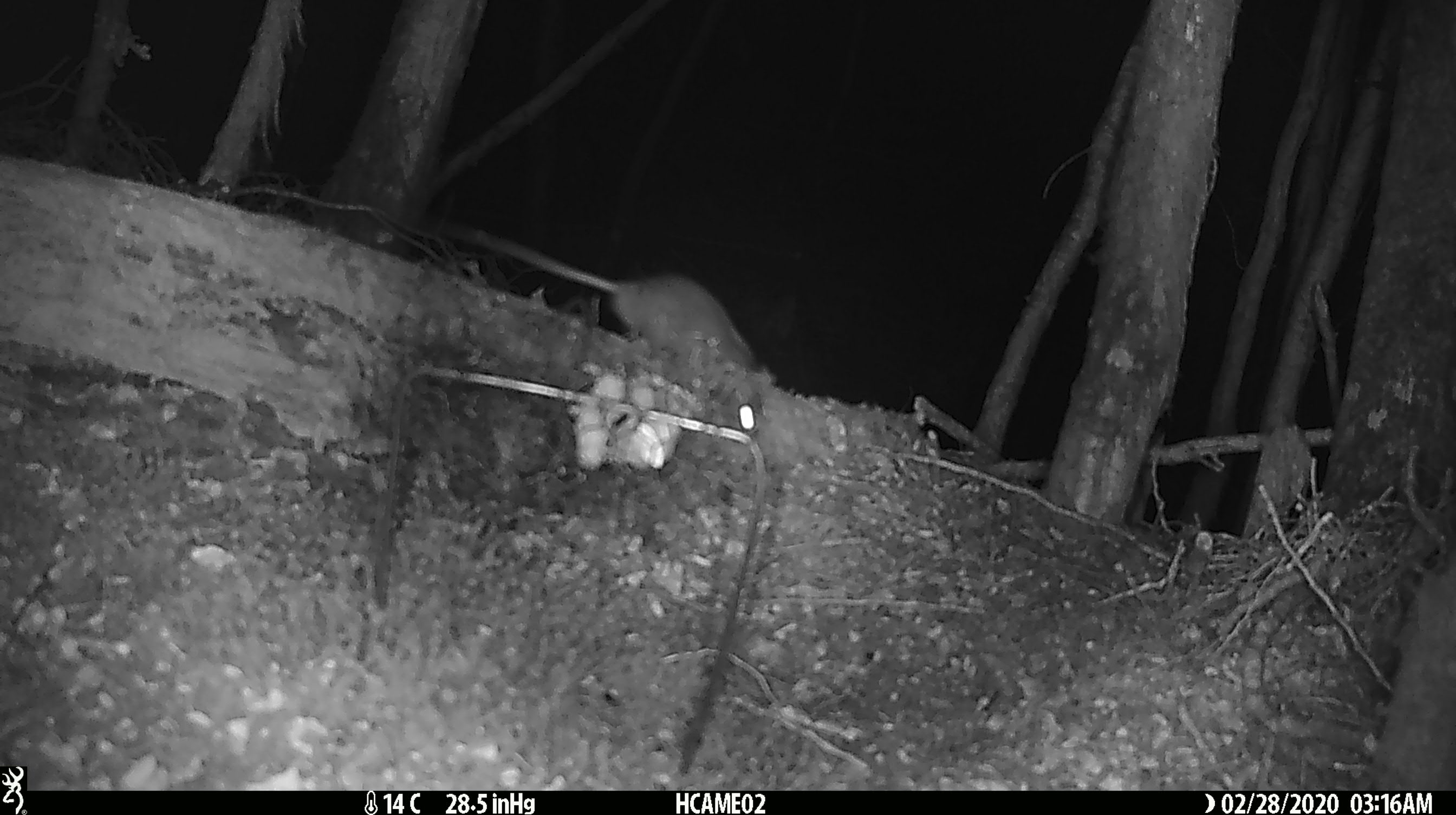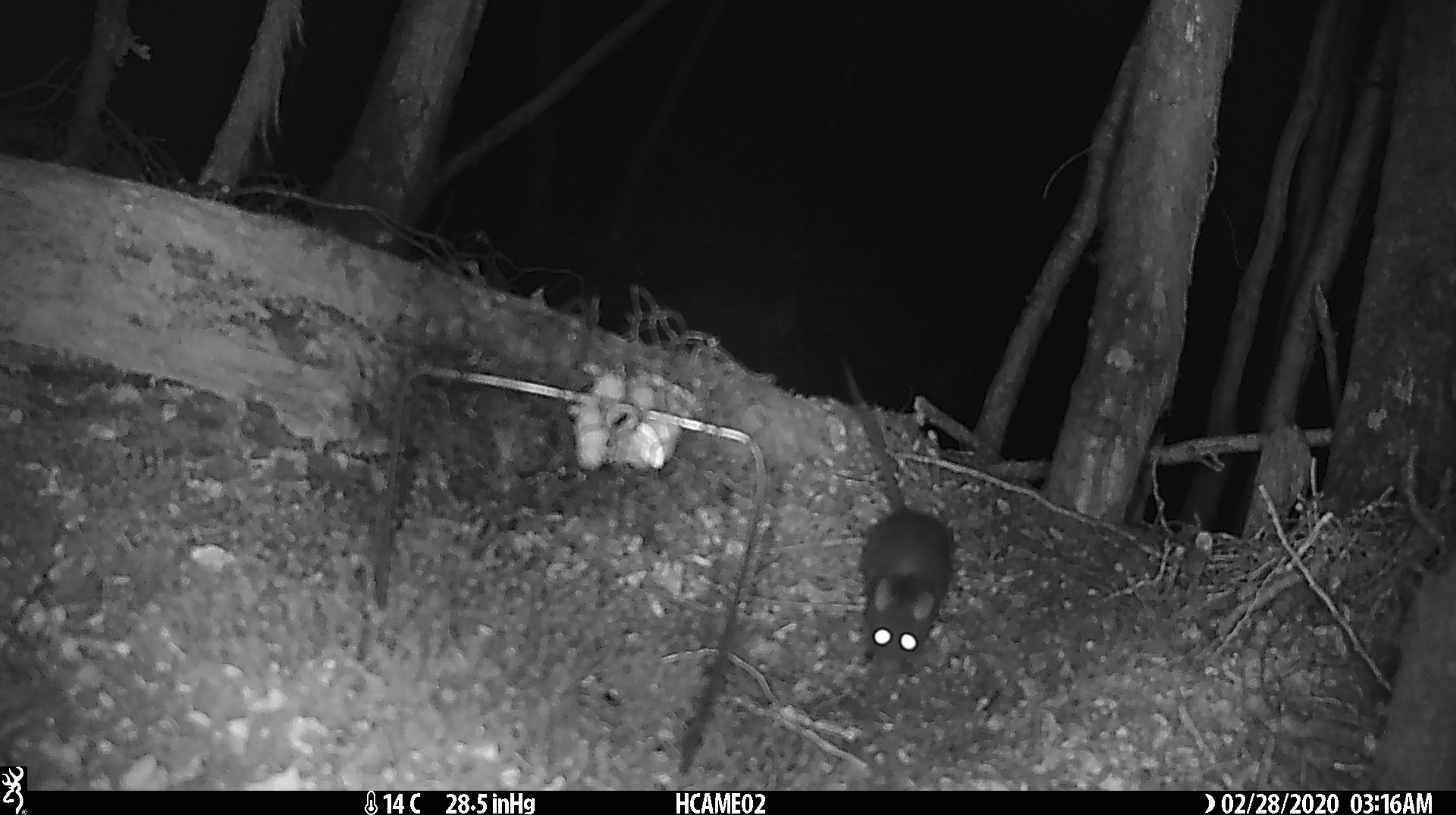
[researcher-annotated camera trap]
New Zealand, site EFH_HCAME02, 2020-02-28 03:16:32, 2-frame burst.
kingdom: Animalia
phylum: Chordata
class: Mammalia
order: Rodentia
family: Muridae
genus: Rattus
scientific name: Rattus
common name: rat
Rat (Rattus).